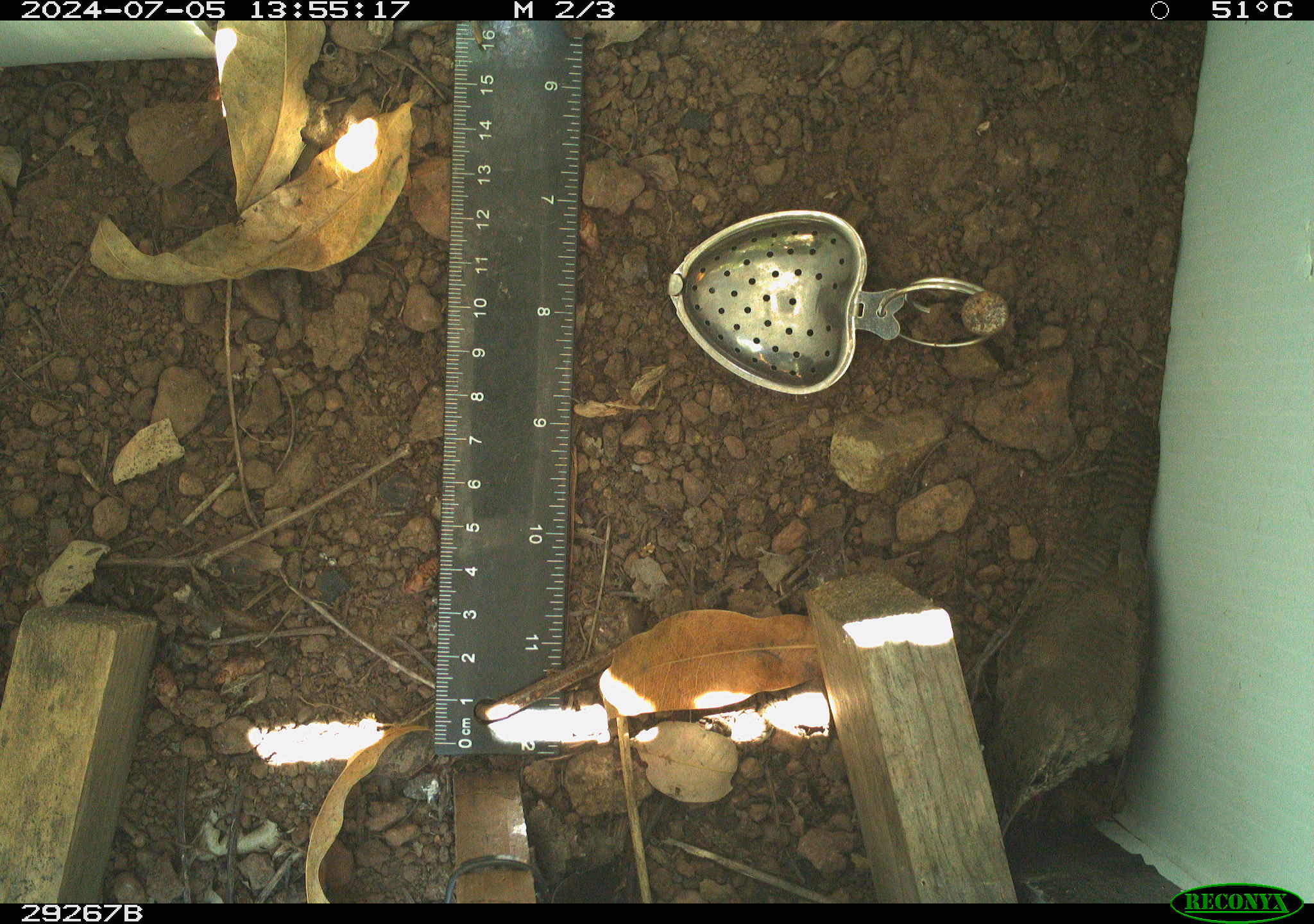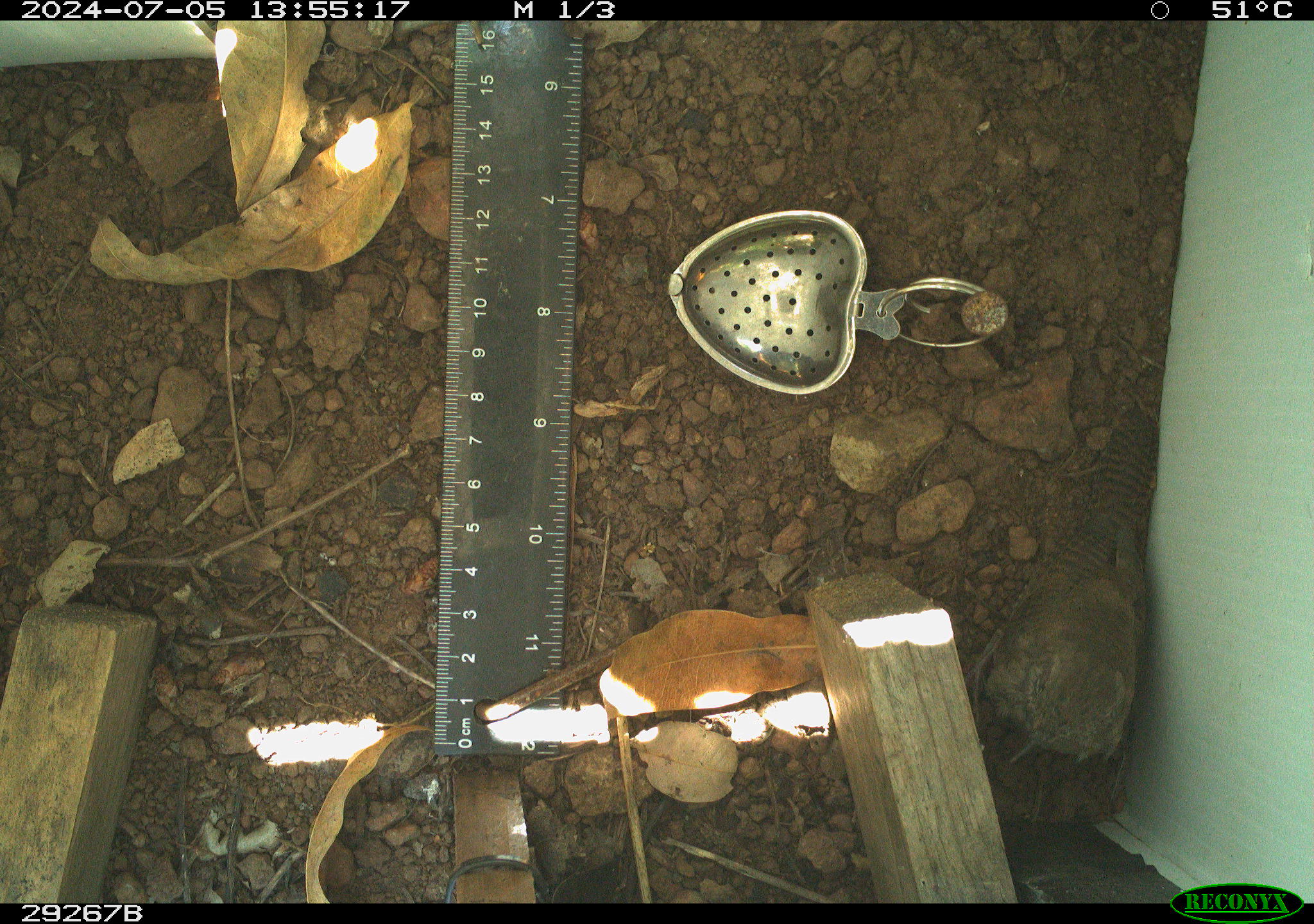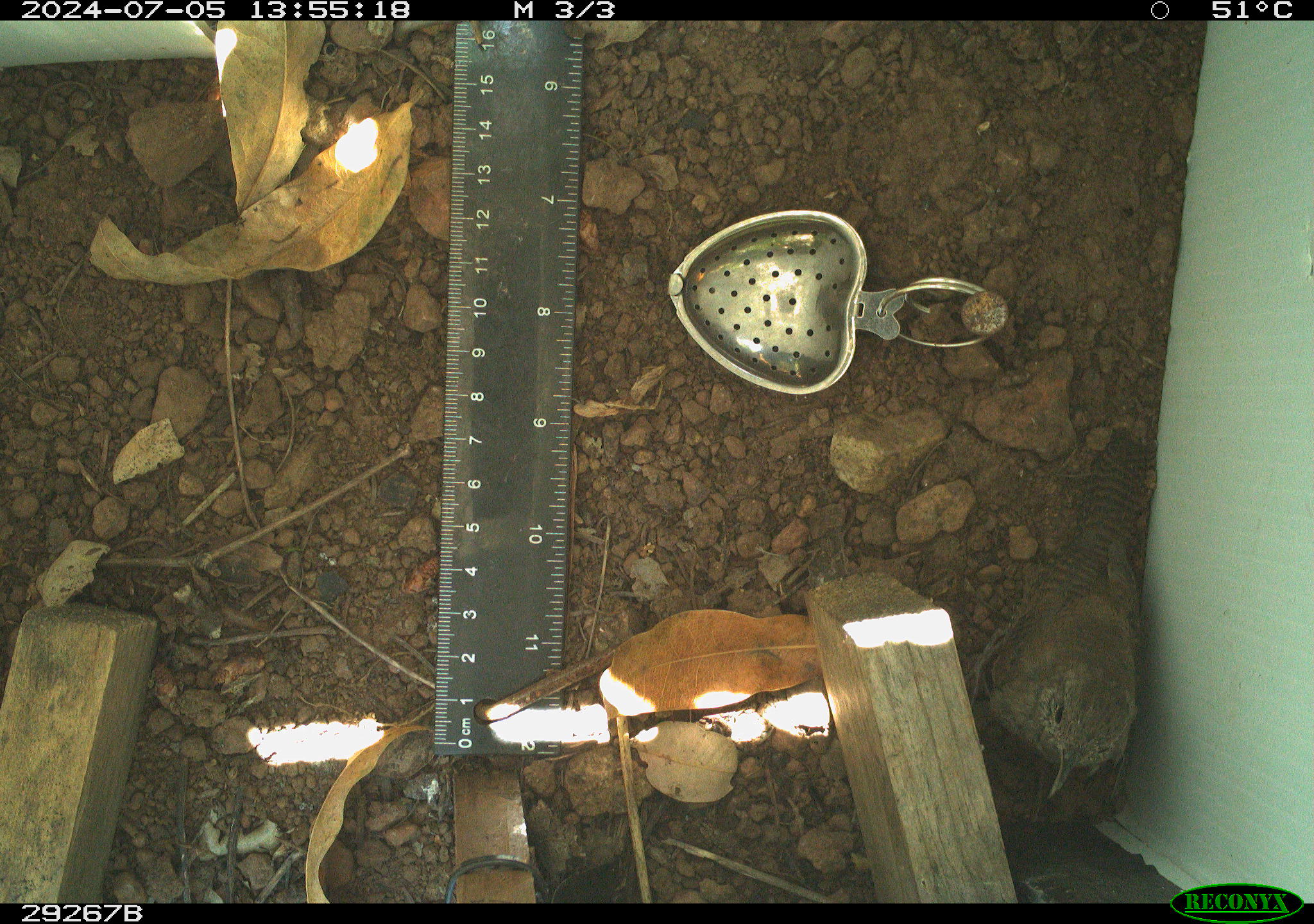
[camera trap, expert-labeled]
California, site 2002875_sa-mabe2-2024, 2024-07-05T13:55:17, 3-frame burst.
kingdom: Animalia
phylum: Chordata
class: Aves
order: Passeriformes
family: Troglodytidae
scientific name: Troglodytidae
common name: wren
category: troglodytidae family